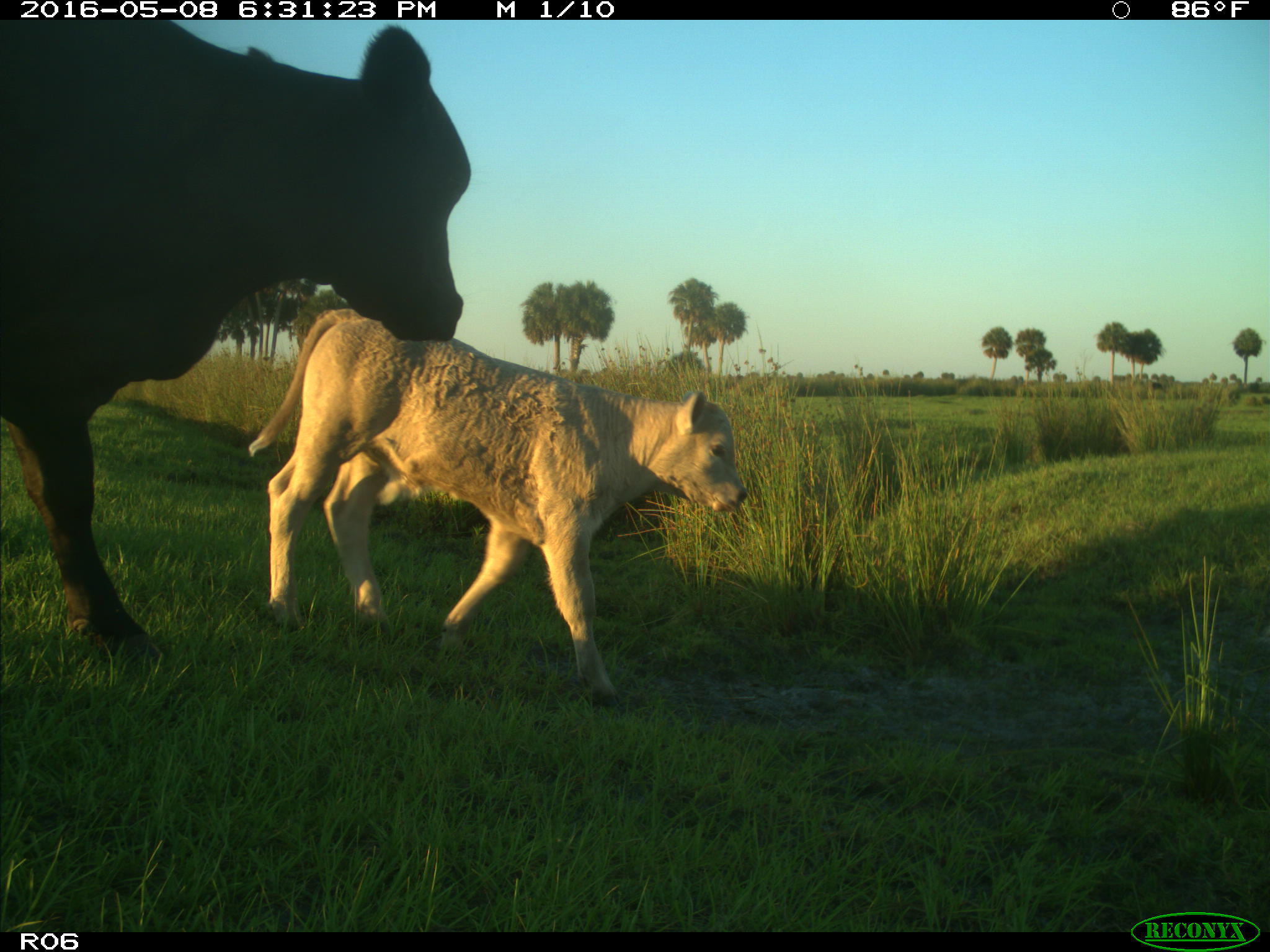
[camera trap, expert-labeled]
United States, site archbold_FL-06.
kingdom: Animalia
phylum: Chordata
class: Mammalia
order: Artiodactyla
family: Bovidae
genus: Bos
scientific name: Bos taurus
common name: domestic cow